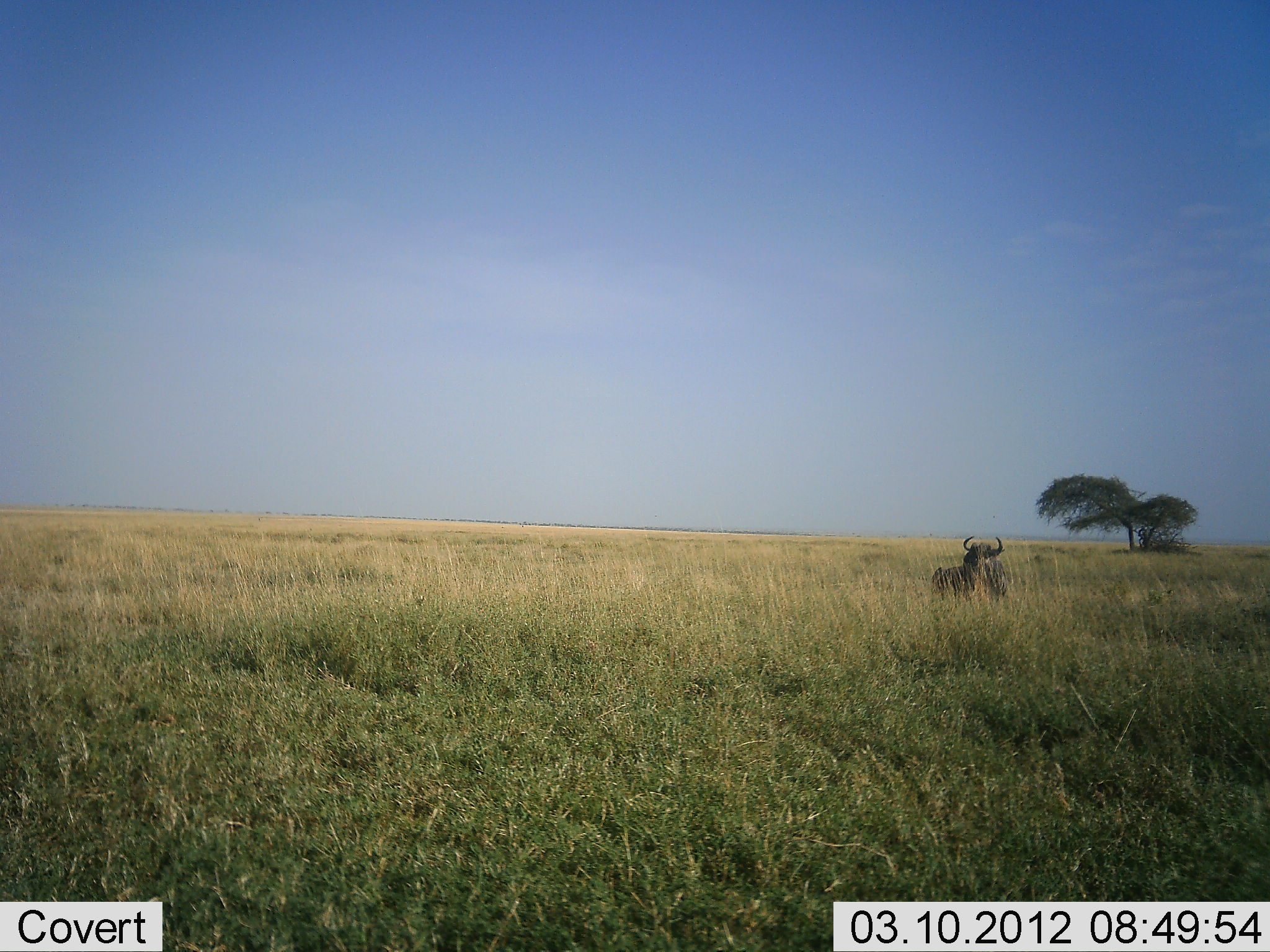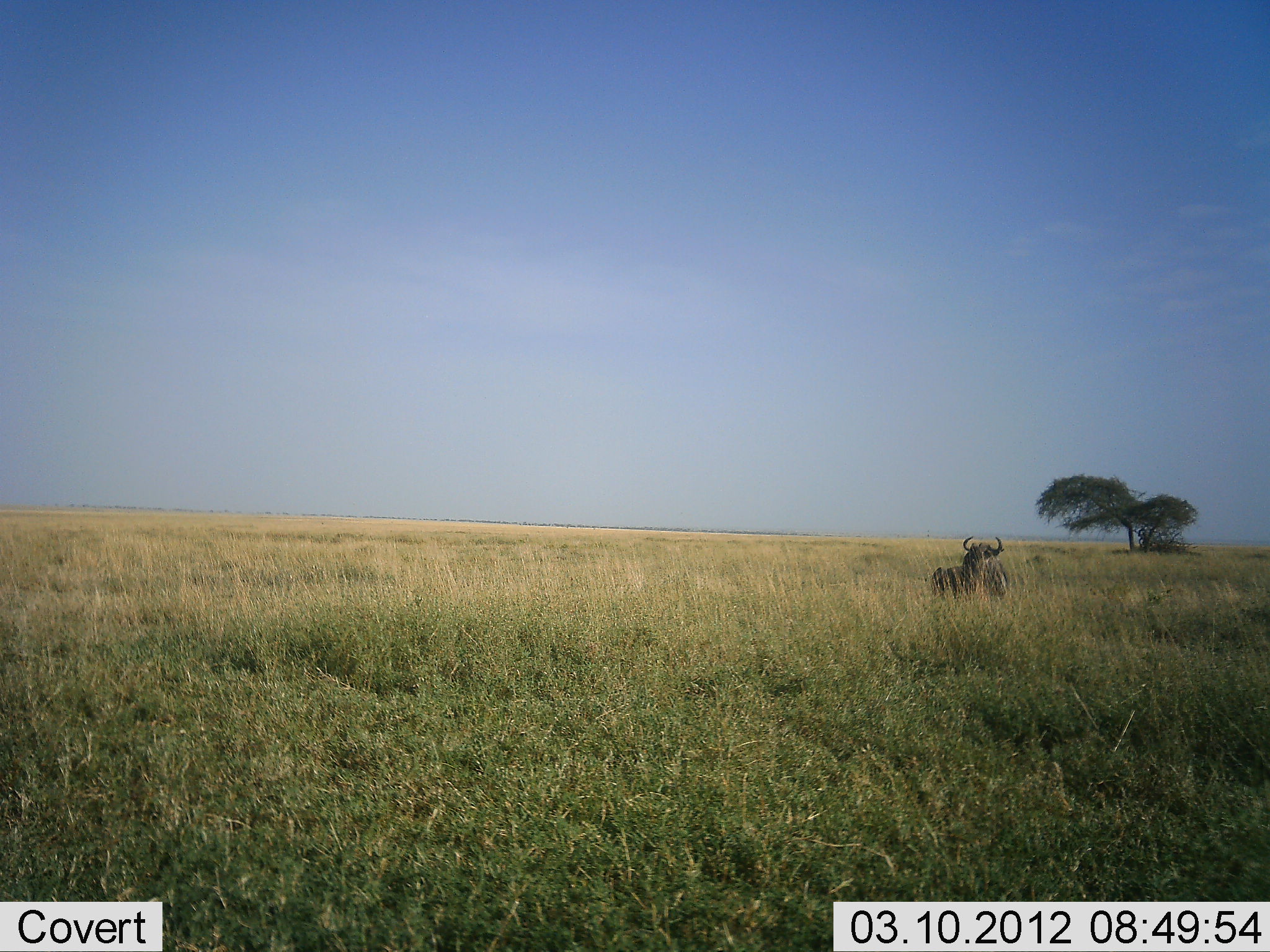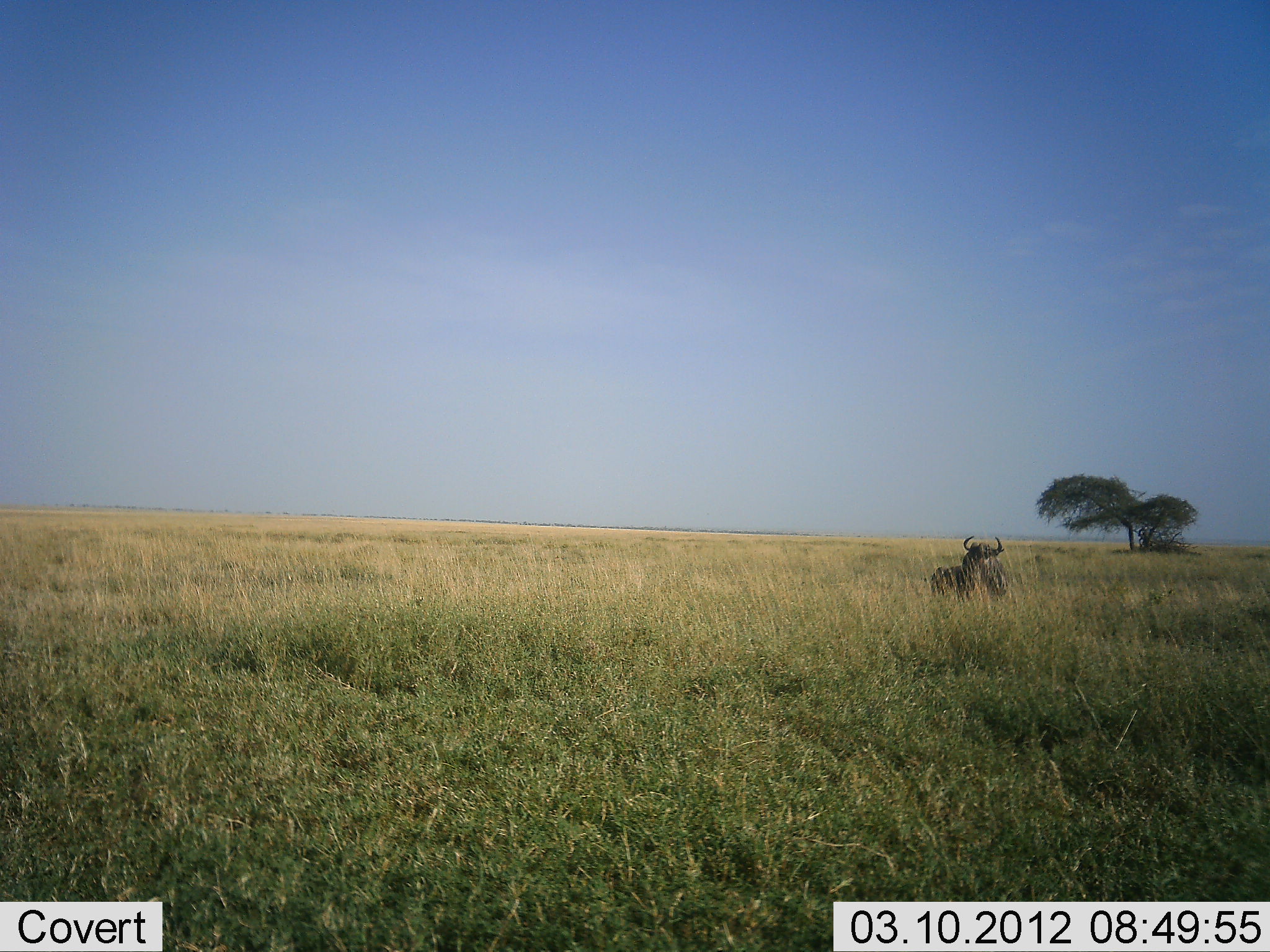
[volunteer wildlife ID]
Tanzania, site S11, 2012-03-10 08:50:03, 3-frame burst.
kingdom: Animalia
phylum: Chordata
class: Mammalia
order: Artiodactyla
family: Bovidae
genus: Connochaetes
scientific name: Connochaetes taurinus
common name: blue wildebeest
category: wildebeest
Wildebeest (blue wildebeest) (Connochaetes taurinus), count 1. Behavior (volunteer vote fractions): standing 53%, resting 47%, moving 0%, interacting 0%. Young present (vote fraction): 0%. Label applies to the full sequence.